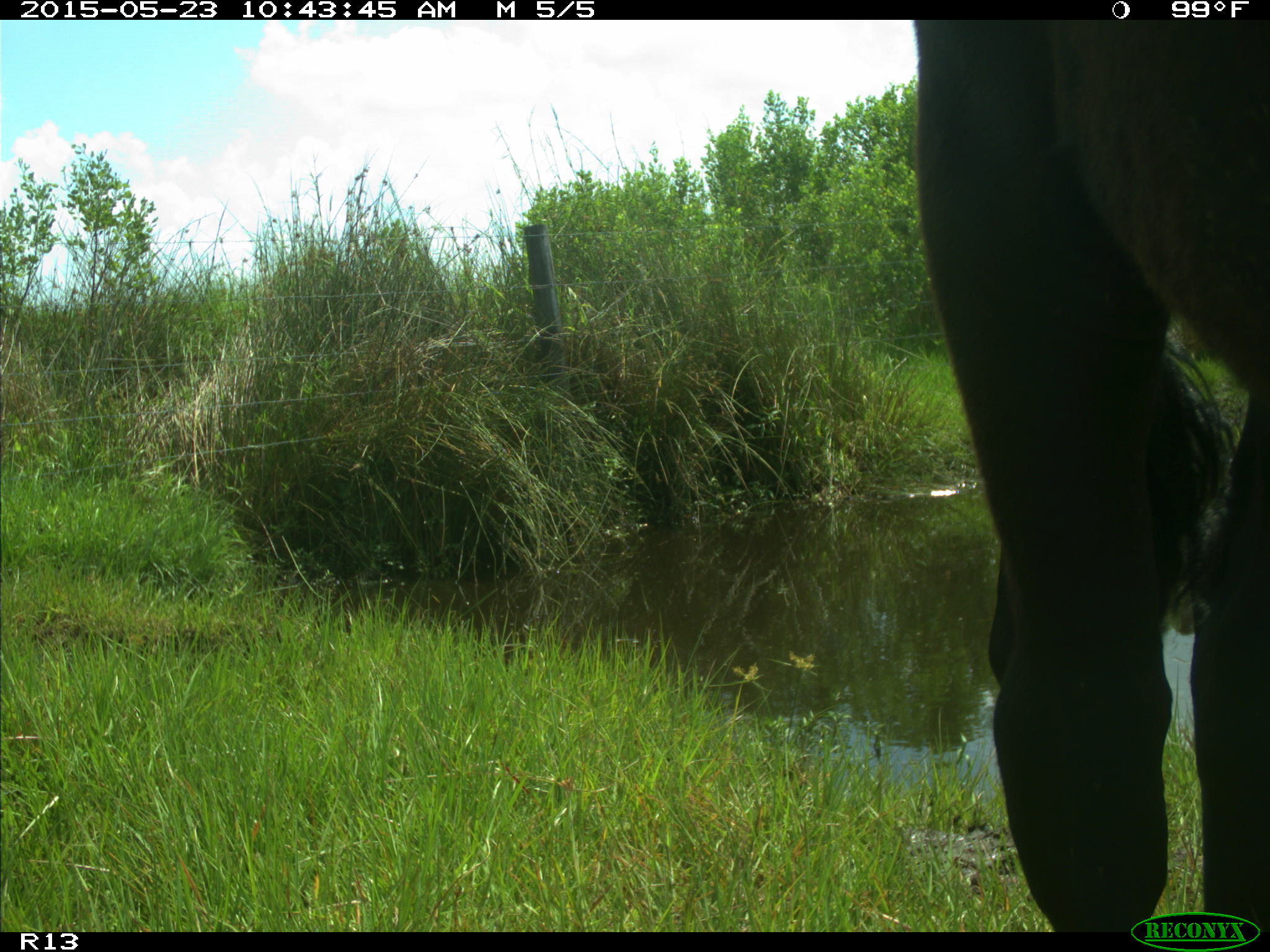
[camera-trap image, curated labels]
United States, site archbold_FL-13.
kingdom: Animalia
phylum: Chordata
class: Mammalia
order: Artiodactyla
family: Bovidae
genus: Bos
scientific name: Bos taurus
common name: domestic cow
Bos taurus (domestic cow).